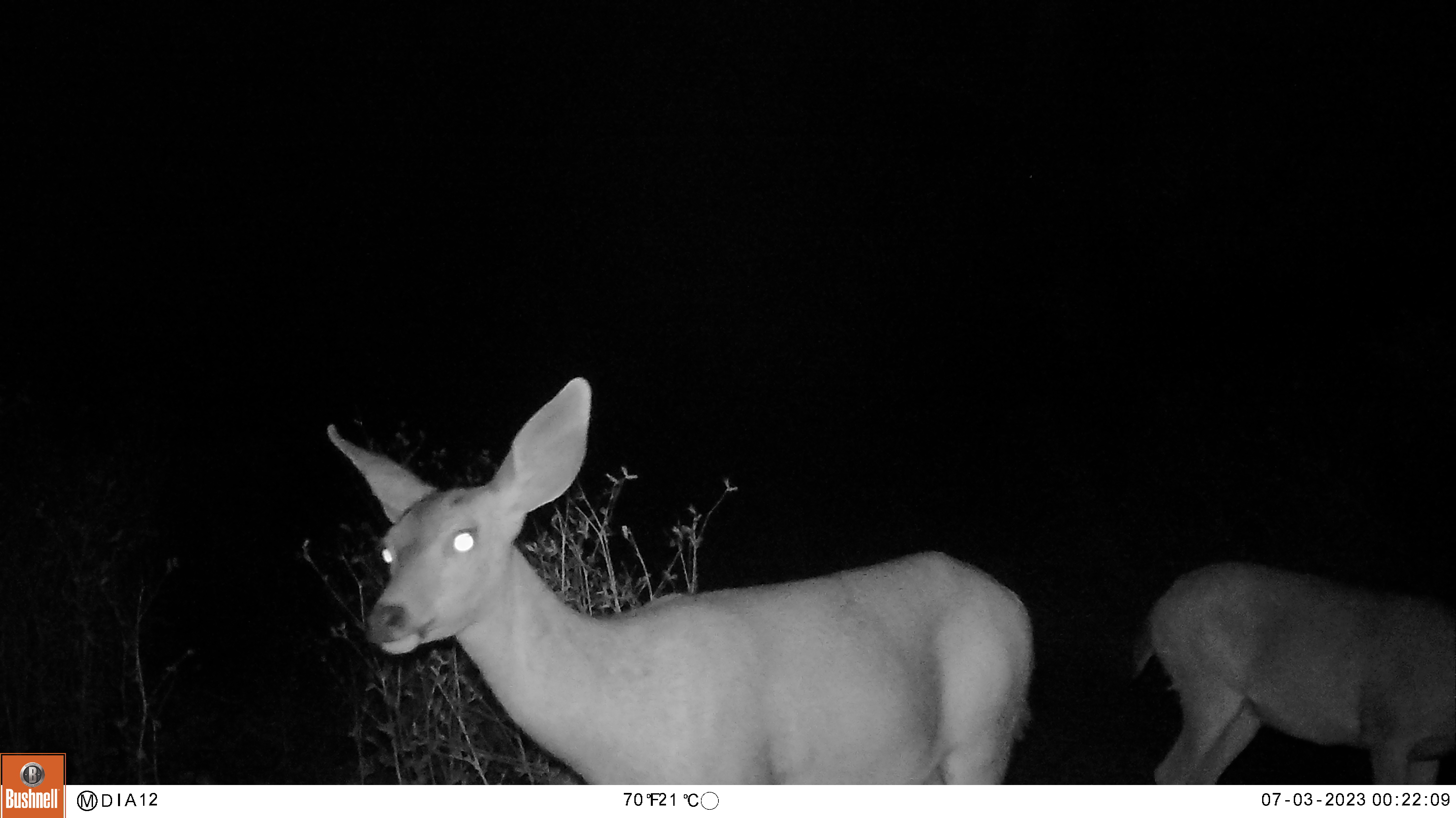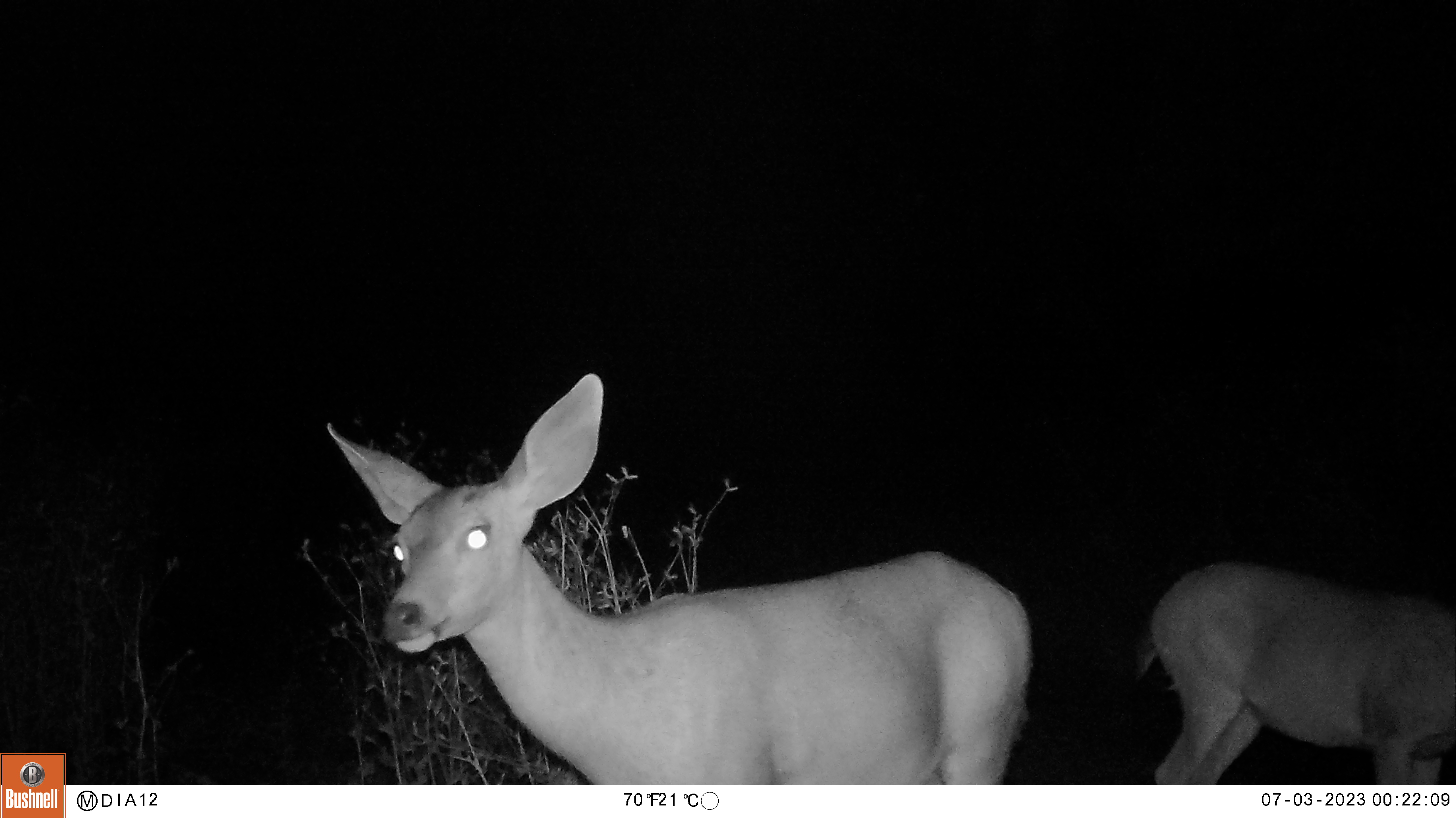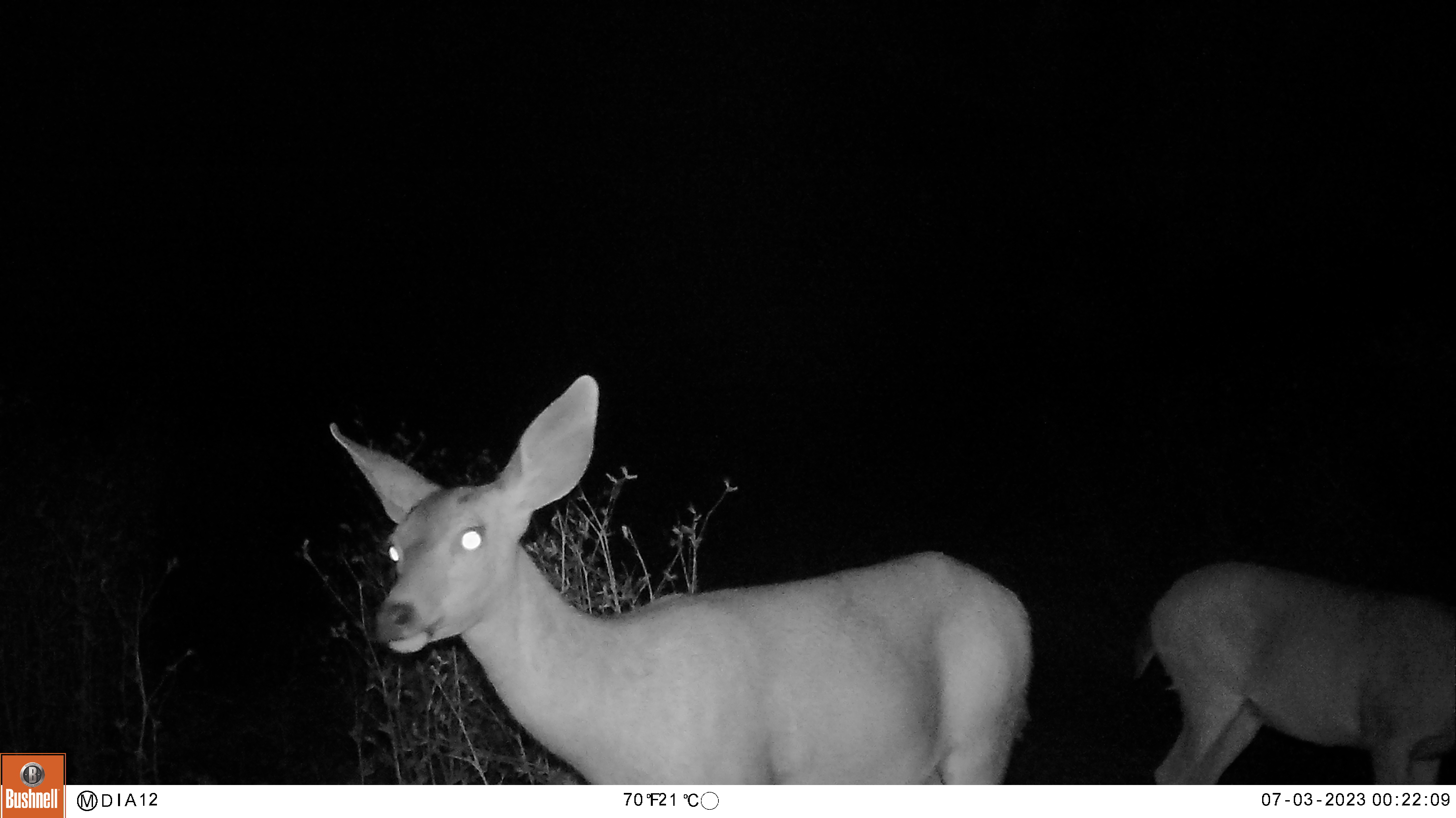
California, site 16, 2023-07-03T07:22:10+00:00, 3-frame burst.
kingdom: Animalia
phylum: Chordata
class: Mammalia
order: Artiodactyla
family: Cervidae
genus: Odocoileus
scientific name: Odocoileus hemionus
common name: mule deer